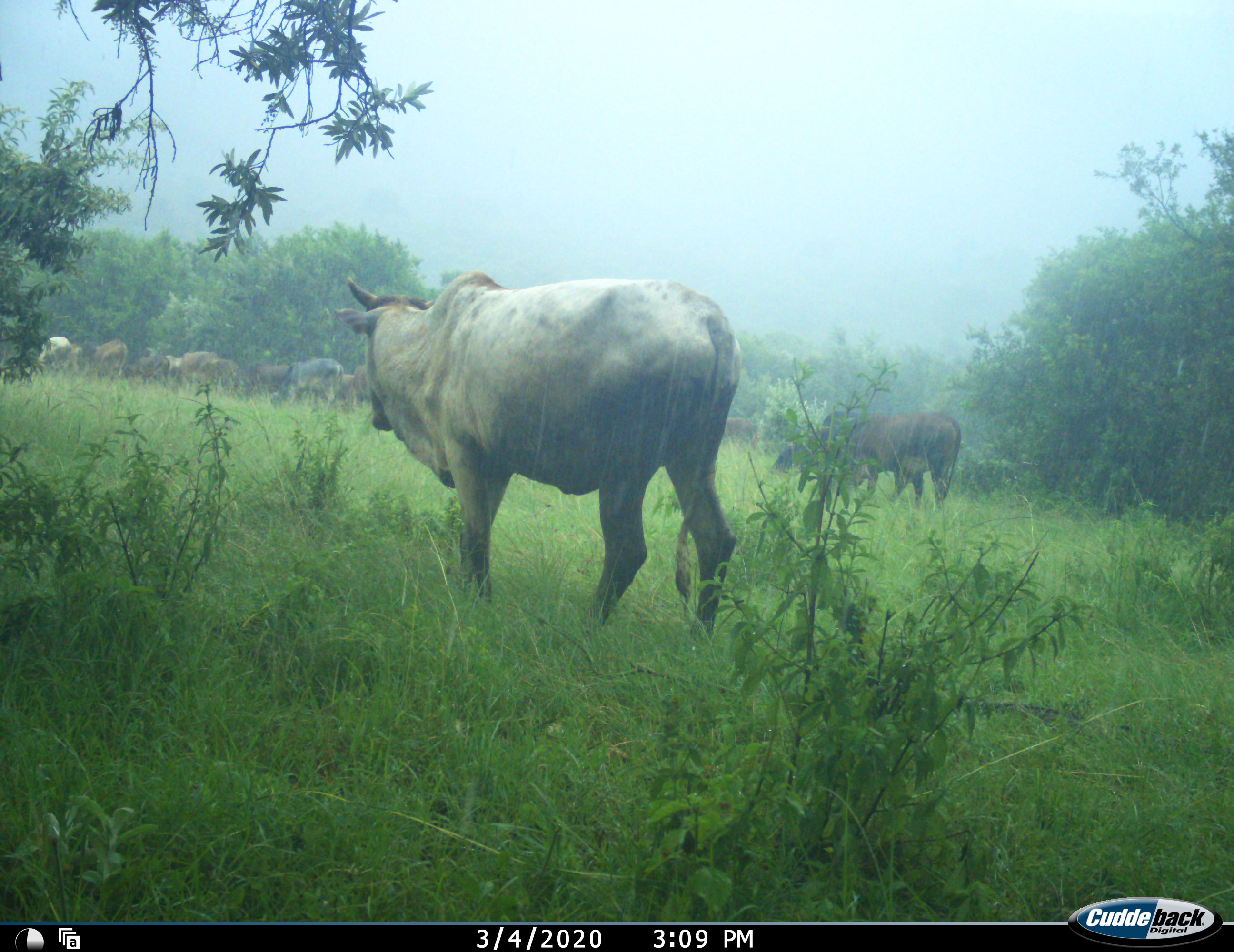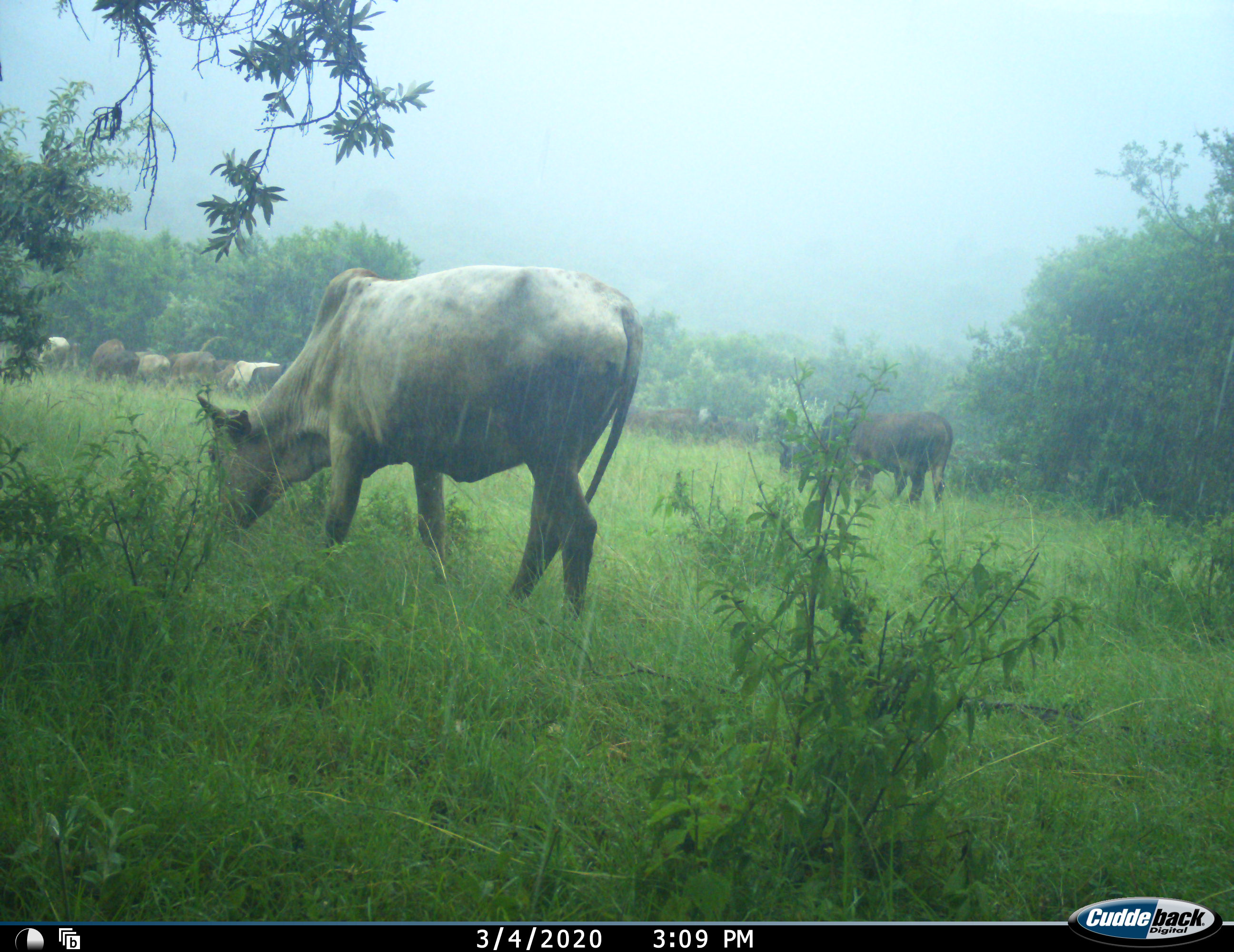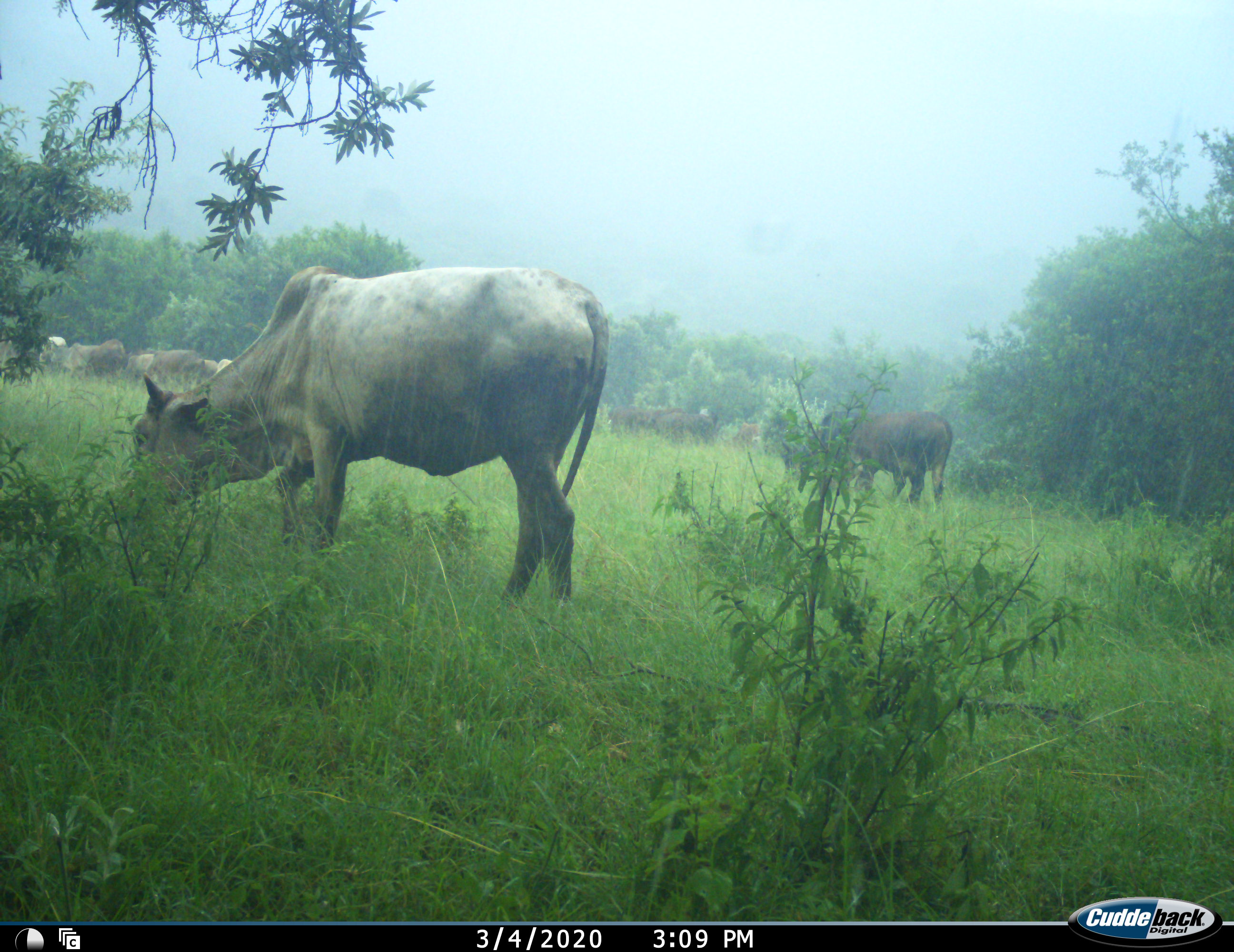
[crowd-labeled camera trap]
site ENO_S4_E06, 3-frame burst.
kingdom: Animalia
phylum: Chordata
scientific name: Vertebrata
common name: domestic animal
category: domesticanimal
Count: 11-50.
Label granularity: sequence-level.